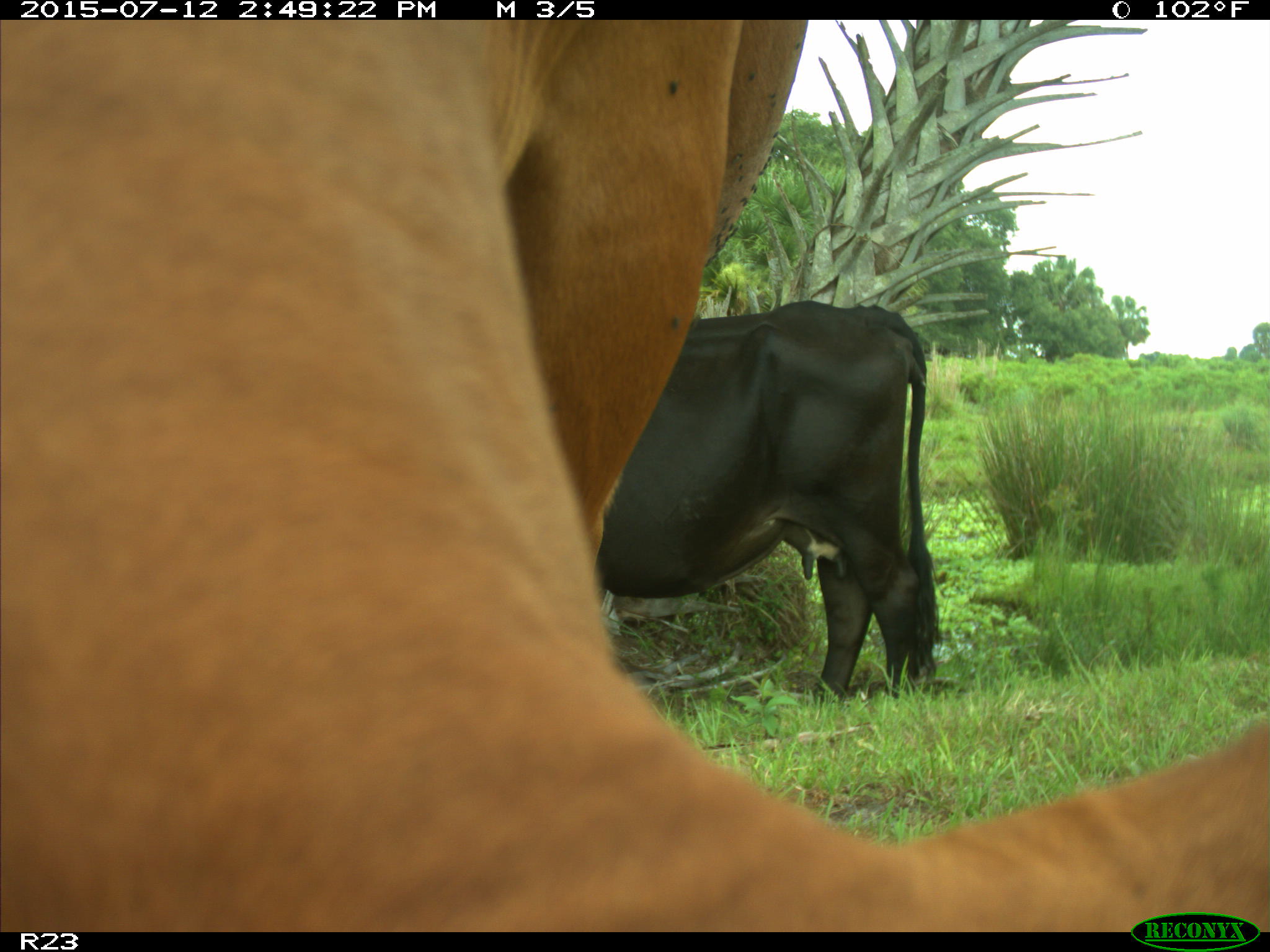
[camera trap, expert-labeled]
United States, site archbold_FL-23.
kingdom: Animalia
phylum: Chordata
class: Mammalia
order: Artiodactyla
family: Bovidae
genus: Bos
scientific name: Bos taurus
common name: domestic cow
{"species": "Bos taurus (domestic cow)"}